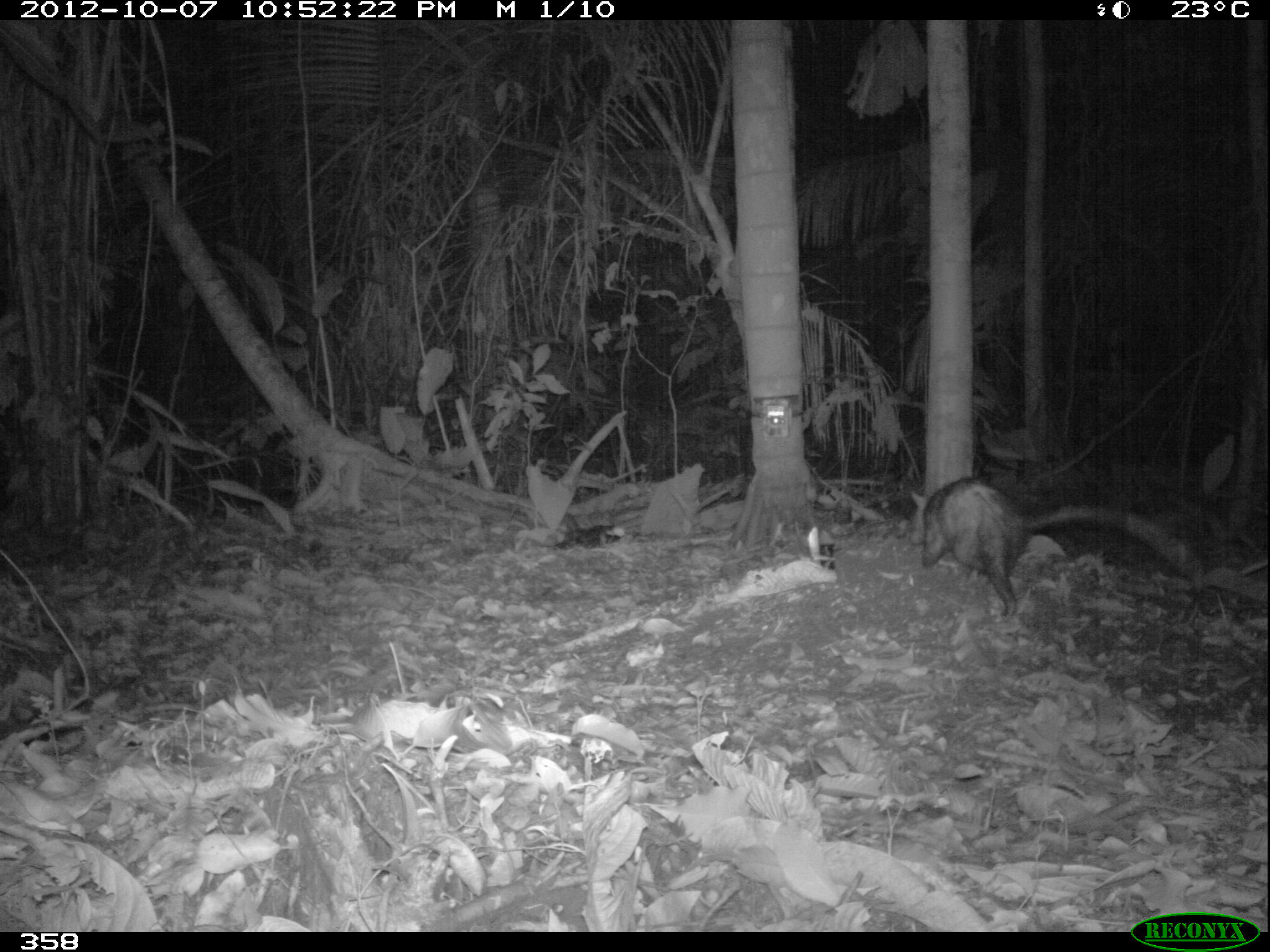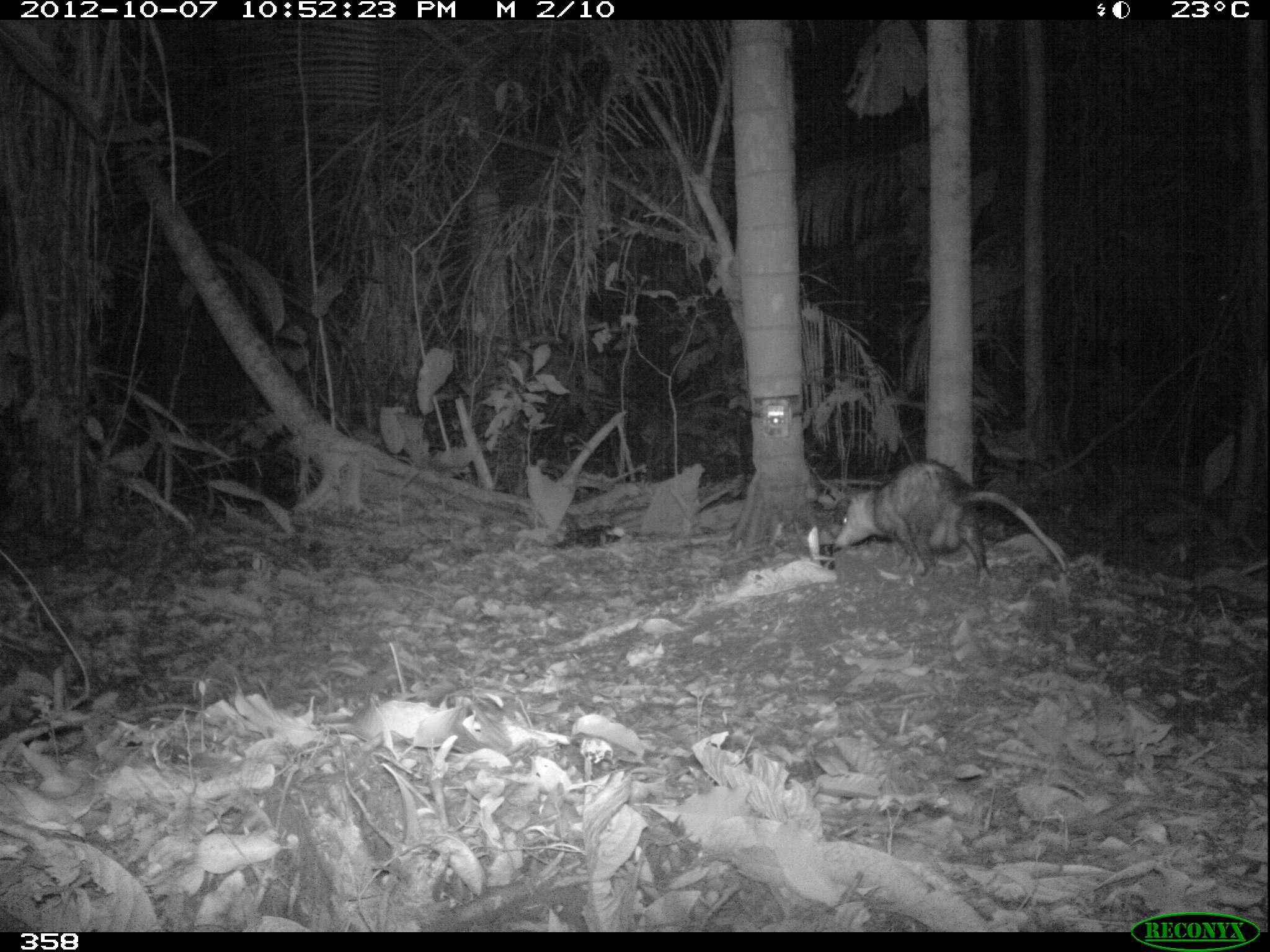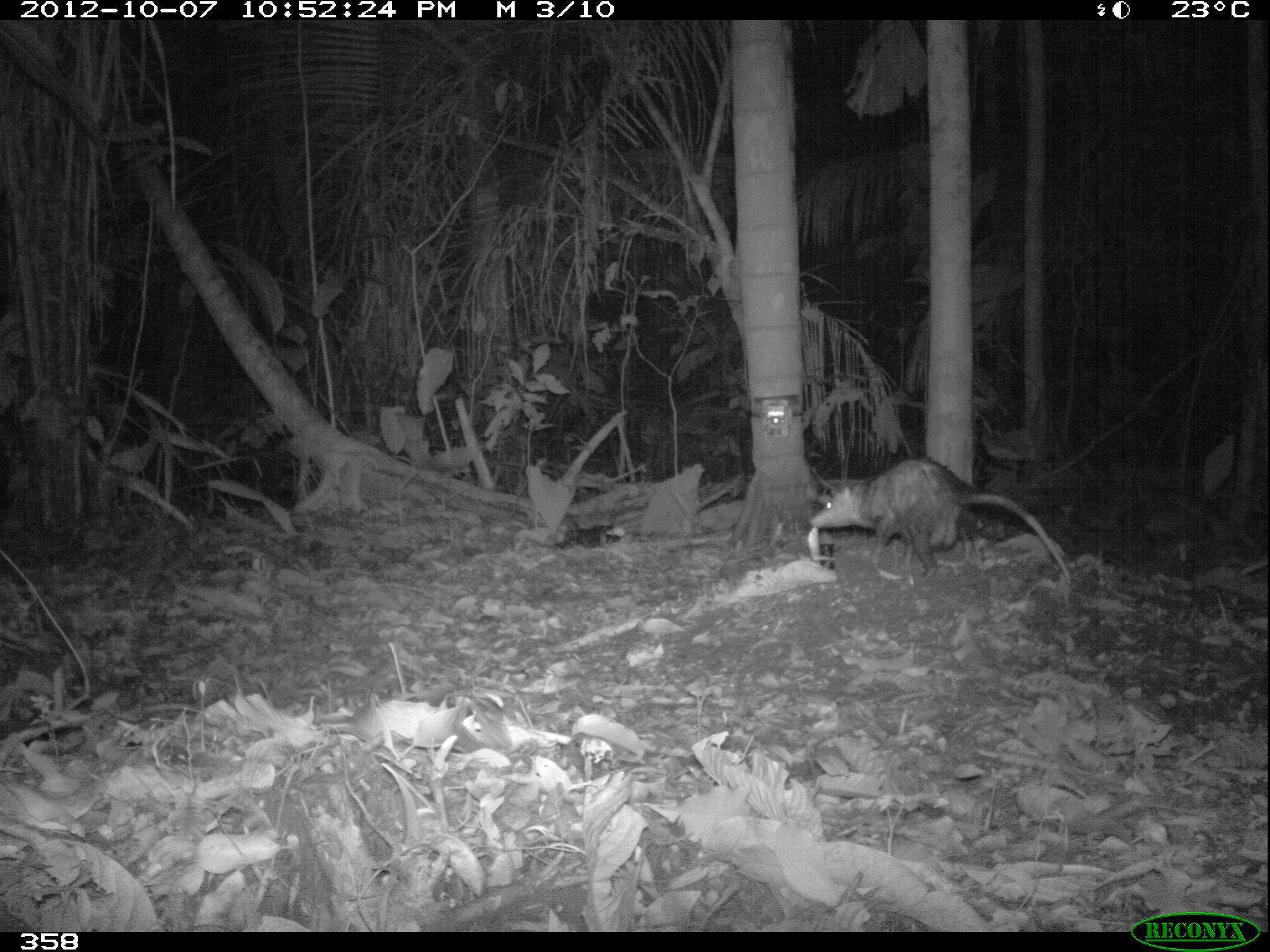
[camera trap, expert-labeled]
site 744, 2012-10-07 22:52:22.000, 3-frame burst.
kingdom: Animalia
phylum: Chordata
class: Mammalia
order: Didelphimorphia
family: Didelphidae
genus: Didelphis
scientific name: Didelphis marsupialis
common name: southern opossum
Didelphis marsupialis (southern opossum).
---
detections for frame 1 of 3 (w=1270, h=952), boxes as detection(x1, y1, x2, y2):
didelphis marsupialis: detection(908, 477, 1200, 618)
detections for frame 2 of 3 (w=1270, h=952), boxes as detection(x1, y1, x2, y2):
didelphis marsupialis: detection(834, 460, 1064, 583)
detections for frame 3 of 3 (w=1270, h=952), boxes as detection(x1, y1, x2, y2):
didelphis marsupialis: detection(808, 457, 1070, 585)